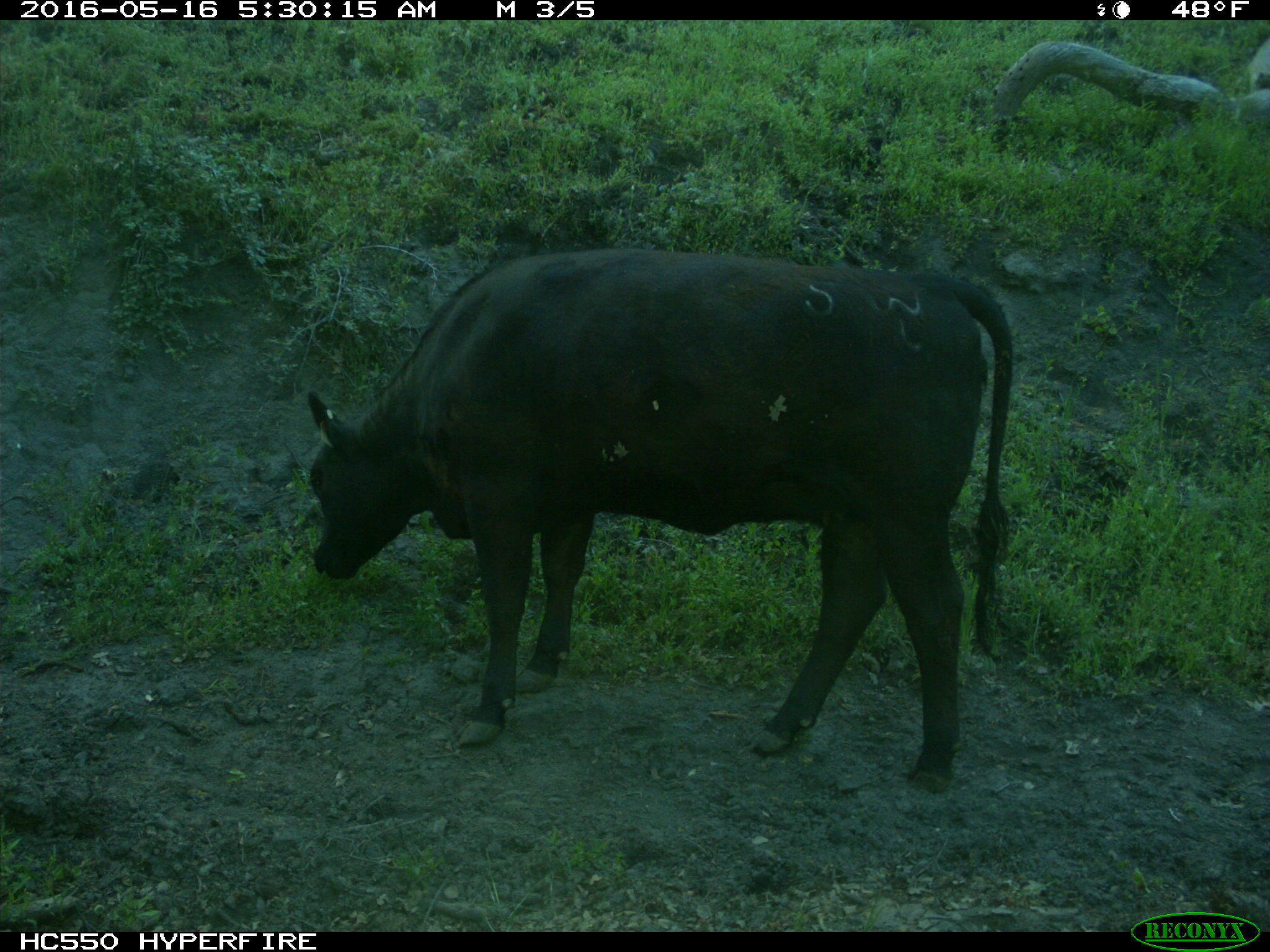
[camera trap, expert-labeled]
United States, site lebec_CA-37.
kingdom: Animalia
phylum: Chordata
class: Mammalia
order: Artiodactyla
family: Bovidae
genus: Bos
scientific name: Bos taurus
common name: domestic cow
Bos taurus (domestic cow).